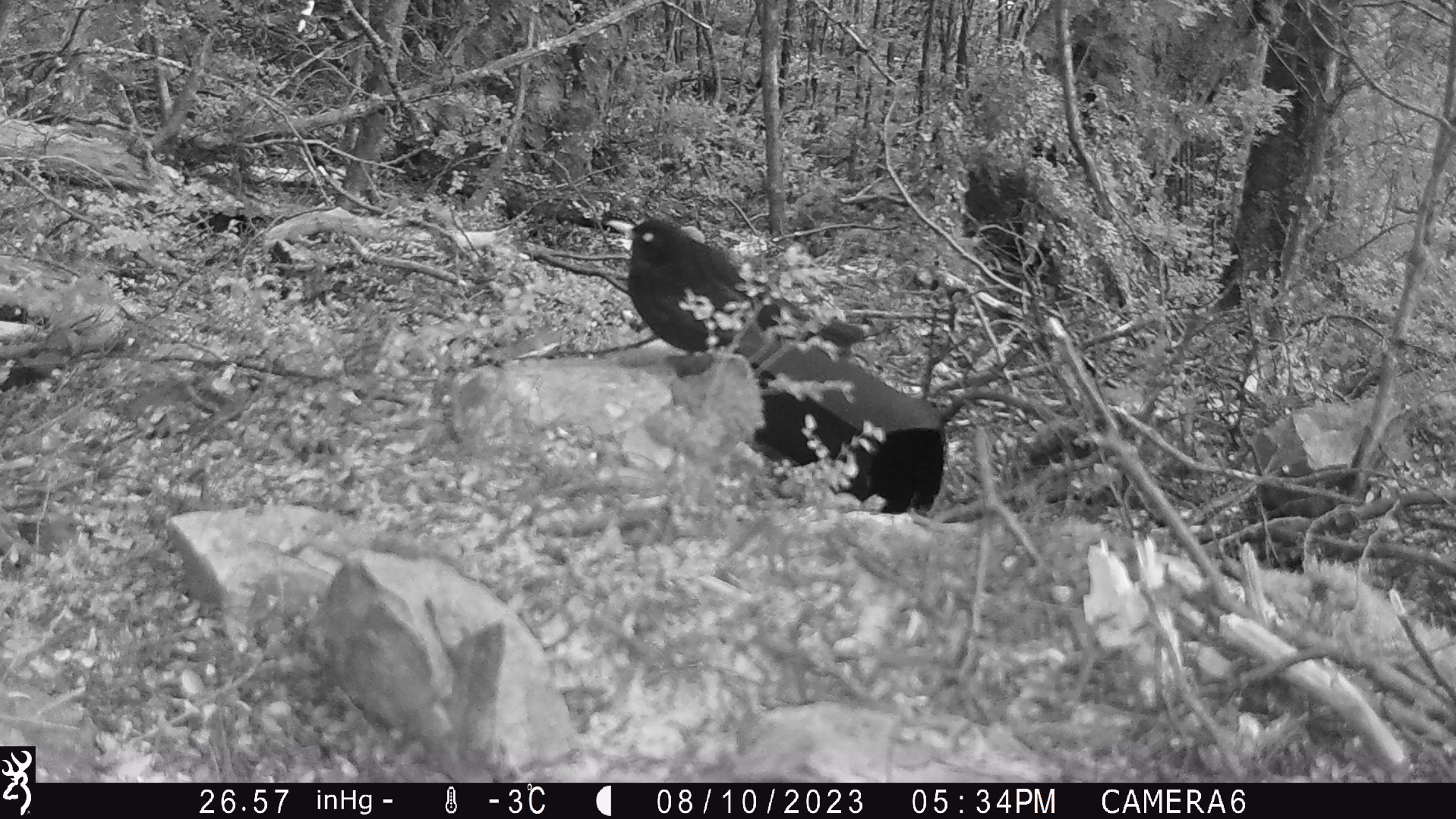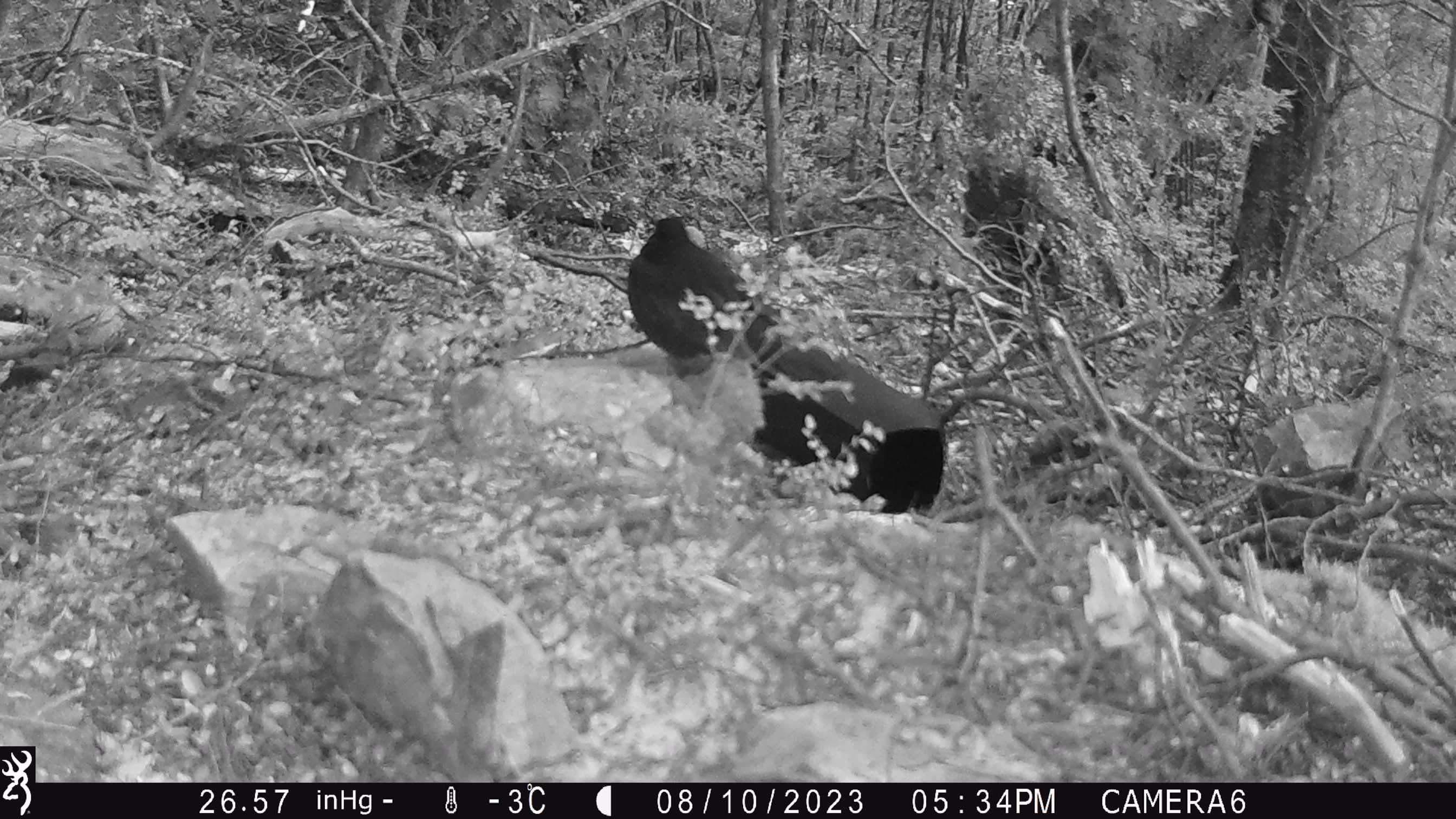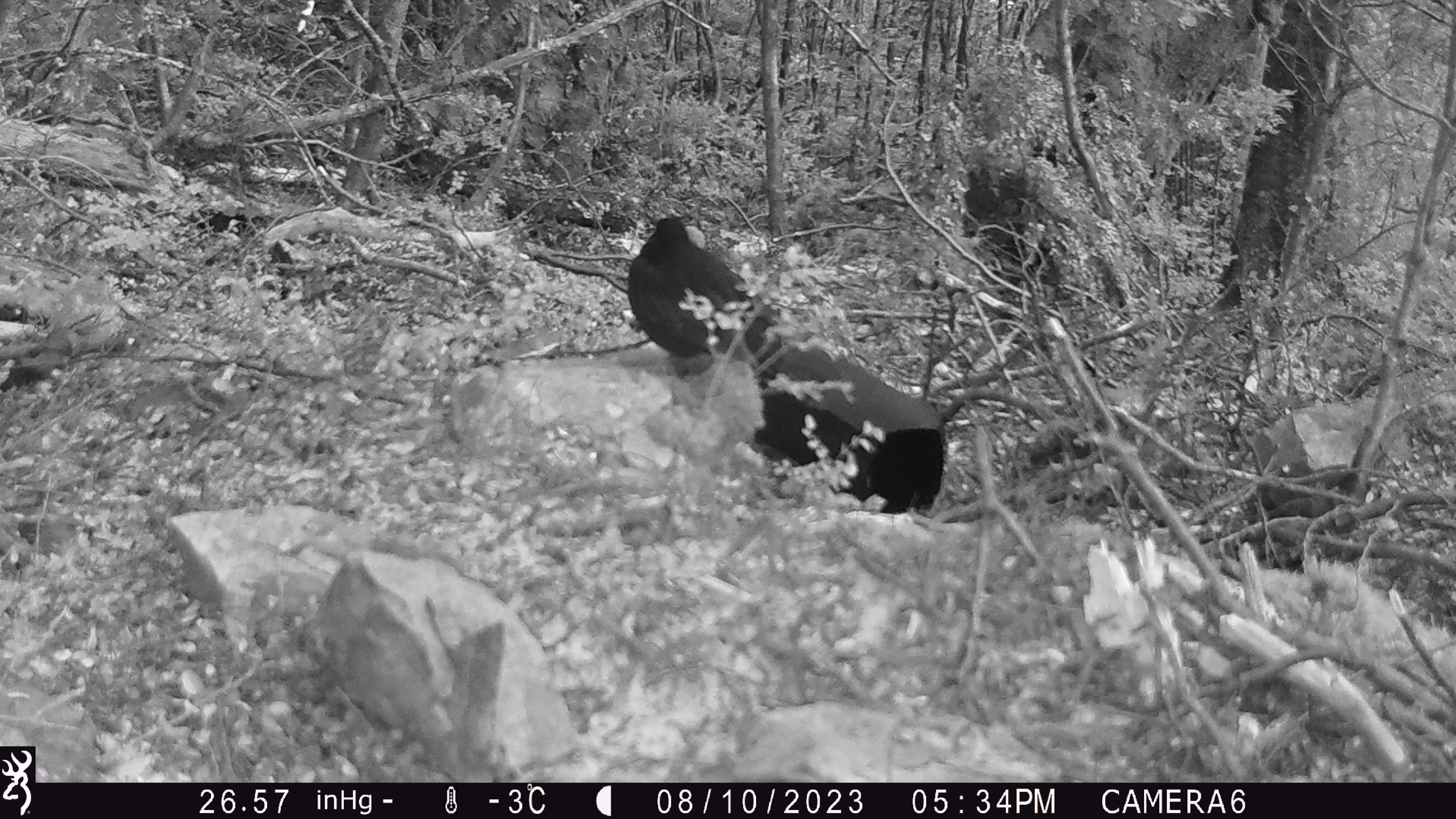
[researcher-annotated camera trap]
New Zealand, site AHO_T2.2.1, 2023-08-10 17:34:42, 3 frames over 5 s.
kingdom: Animalia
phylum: Chordata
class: Aves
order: Passeriformes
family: Turdidae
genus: Turdus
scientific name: Turdus merula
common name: eurasian blackbird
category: blackbird